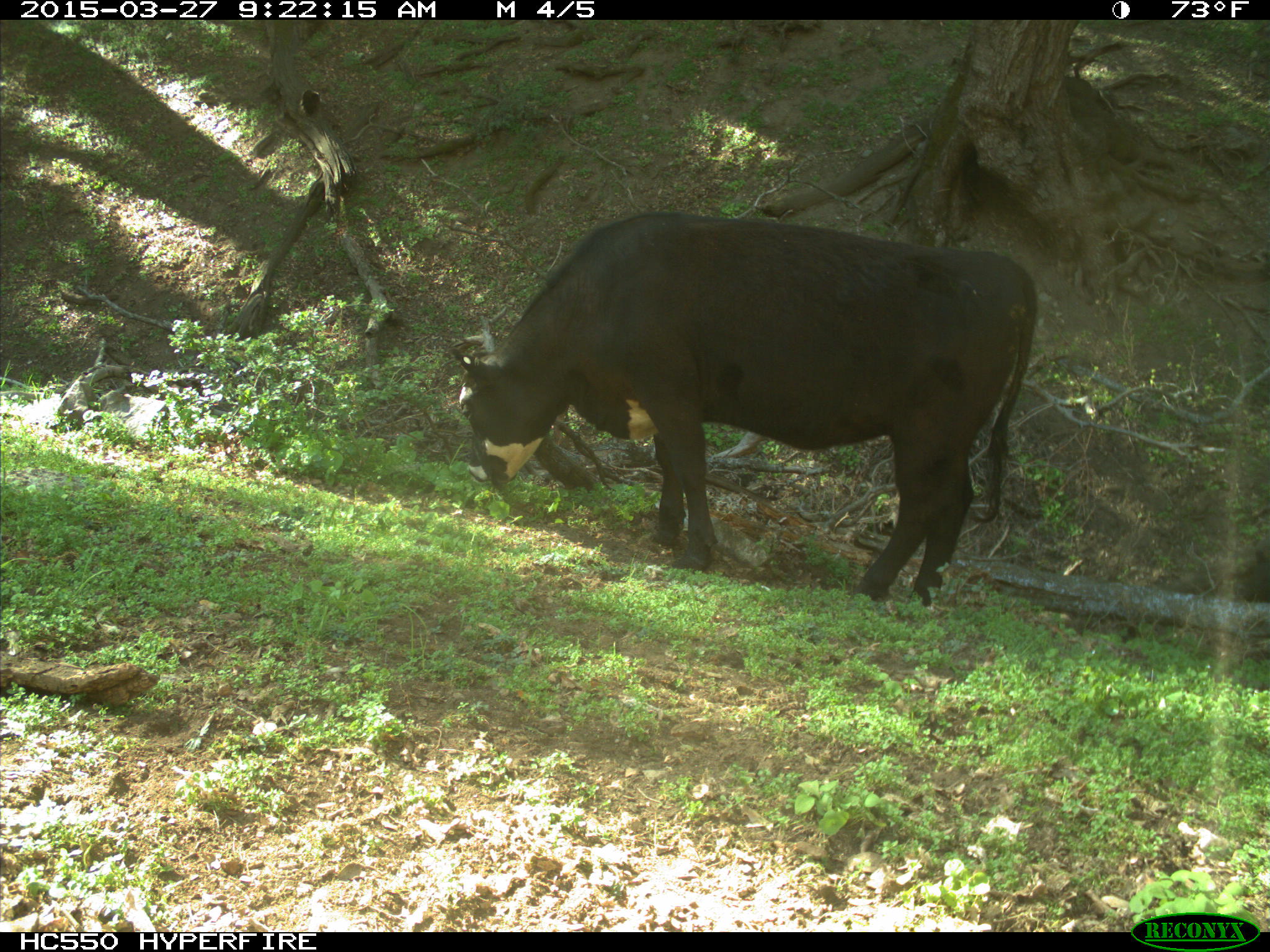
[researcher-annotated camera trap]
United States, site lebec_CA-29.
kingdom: Animalia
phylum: Chordata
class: Mammalia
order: Artiodactyla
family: Bovidae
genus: Bos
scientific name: Bos taurus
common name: domestic cow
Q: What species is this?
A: Bos taurus (domestic cow).